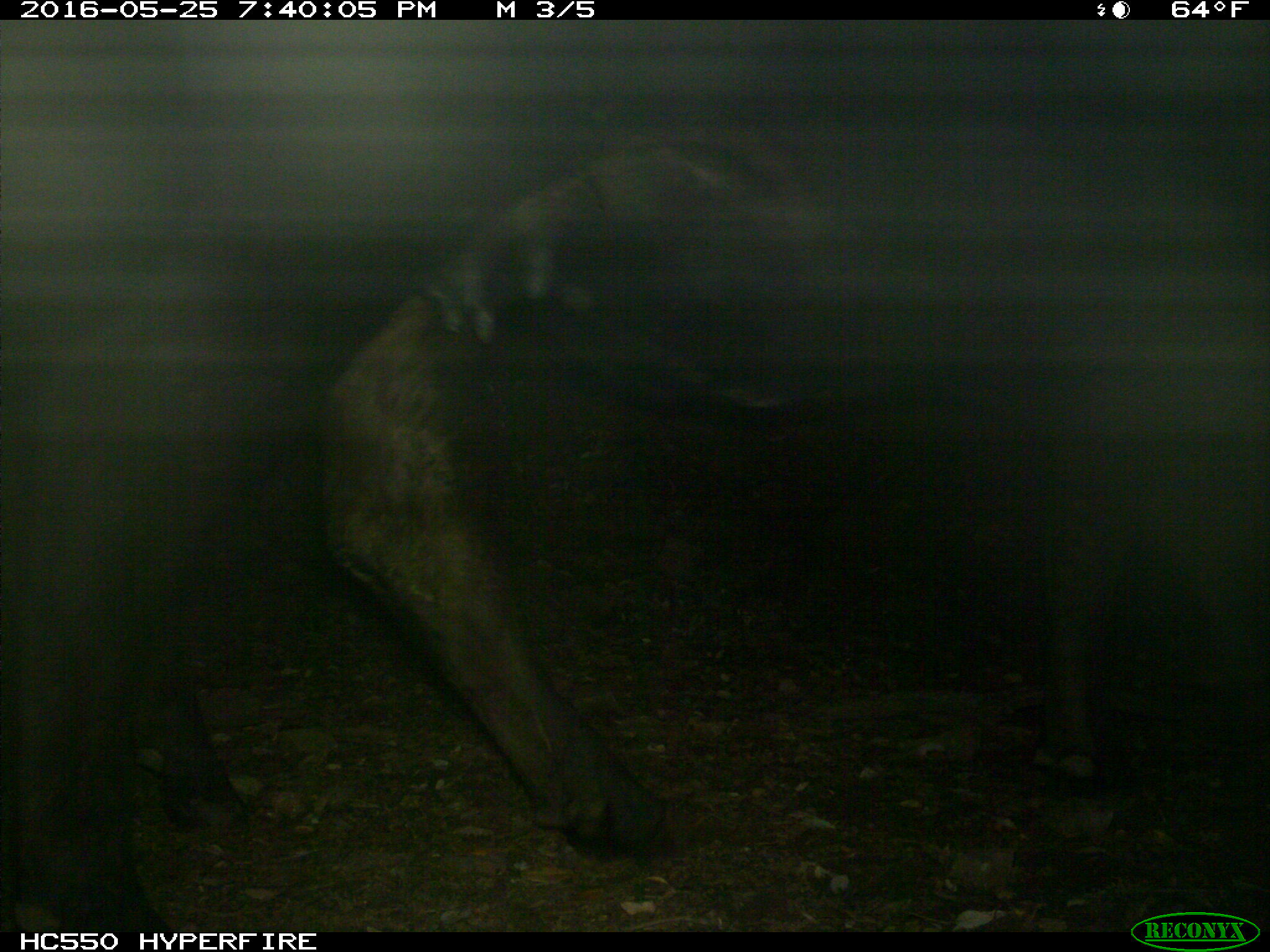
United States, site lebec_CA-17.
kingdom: Animalia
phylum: Chordata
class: Mammalia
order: Artiodactyla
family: Bovidae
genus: Bos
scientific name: Bos taurus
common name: domestic cow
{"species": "Bos taurus (domestic cow)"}